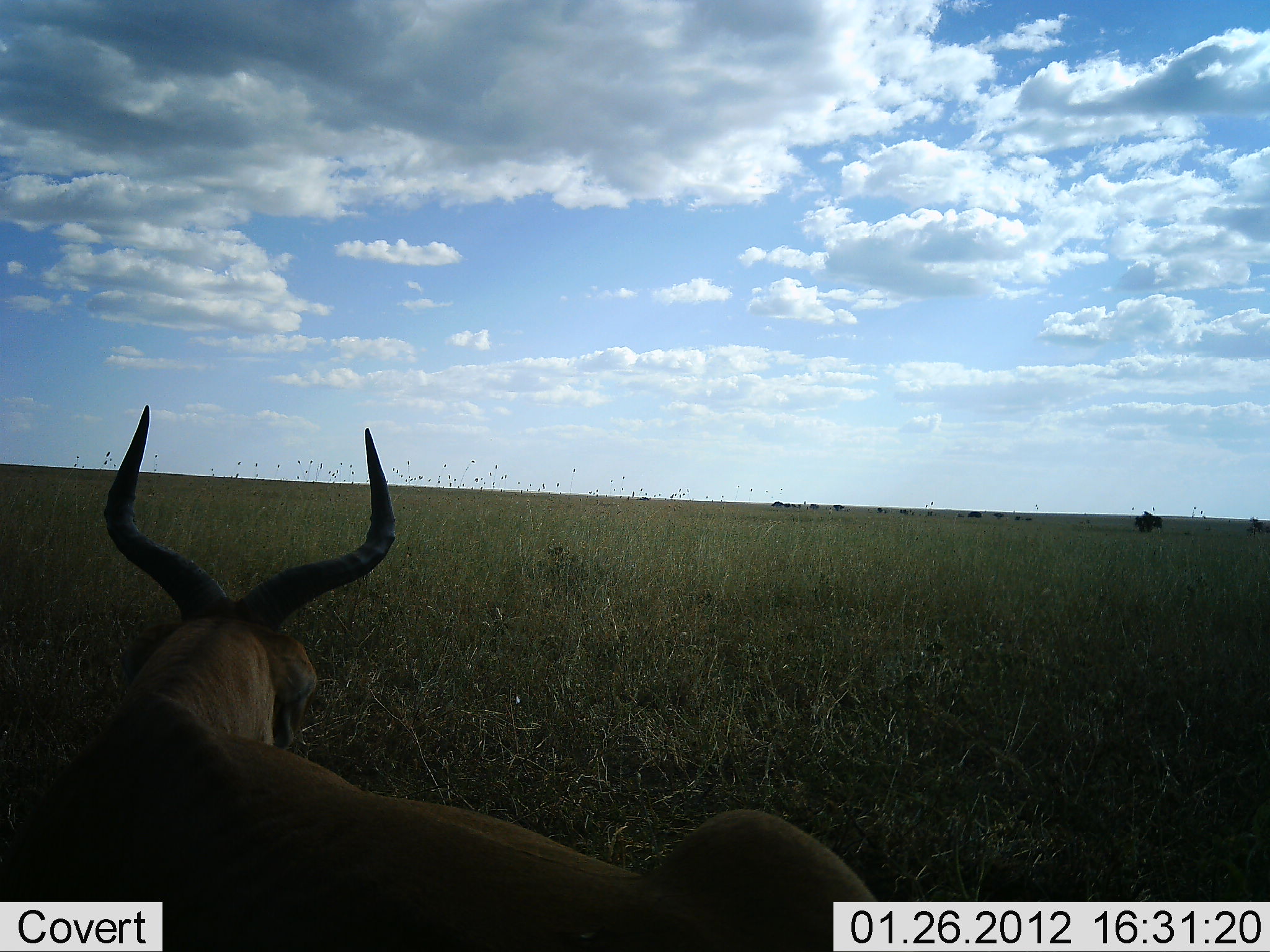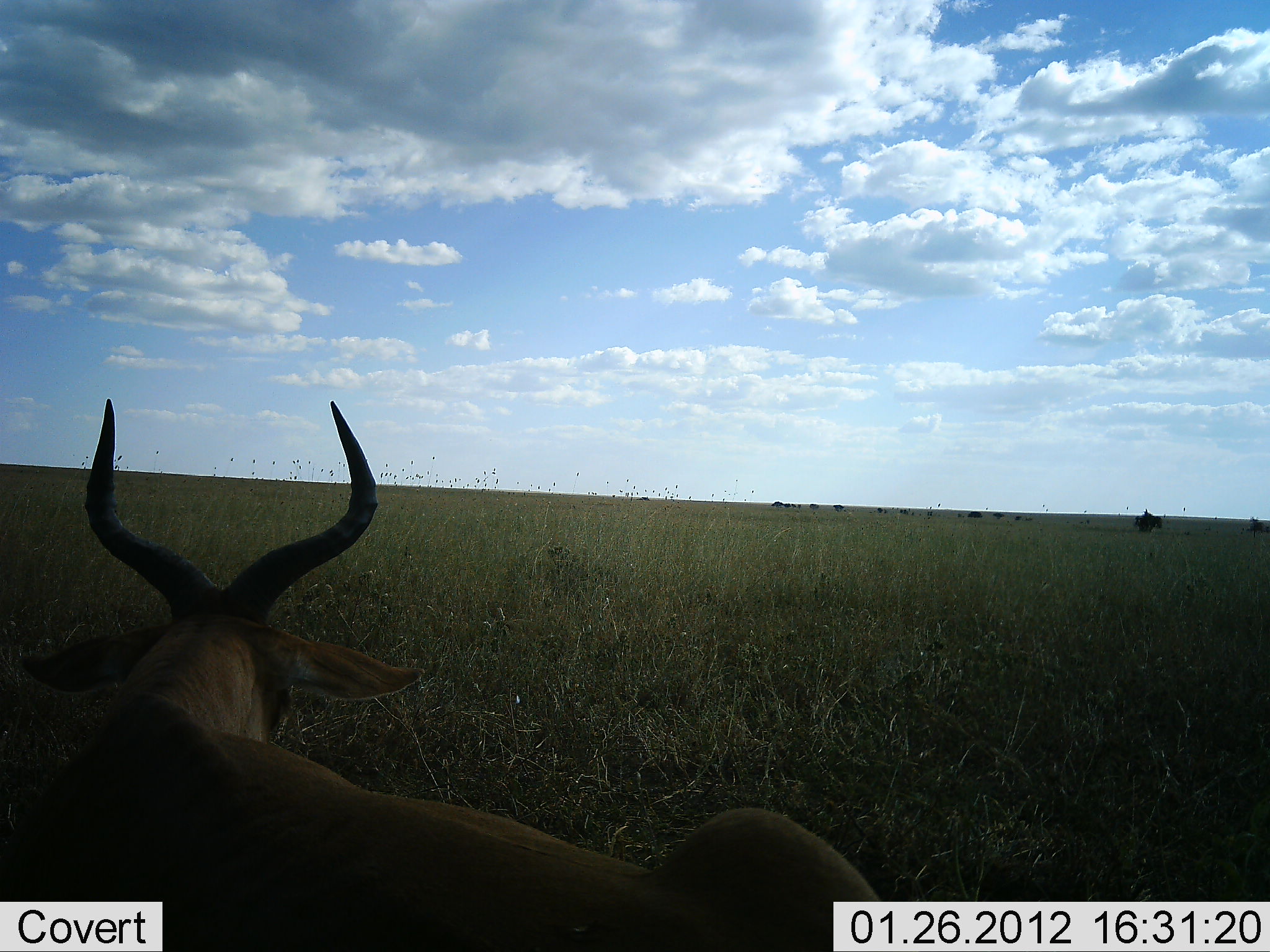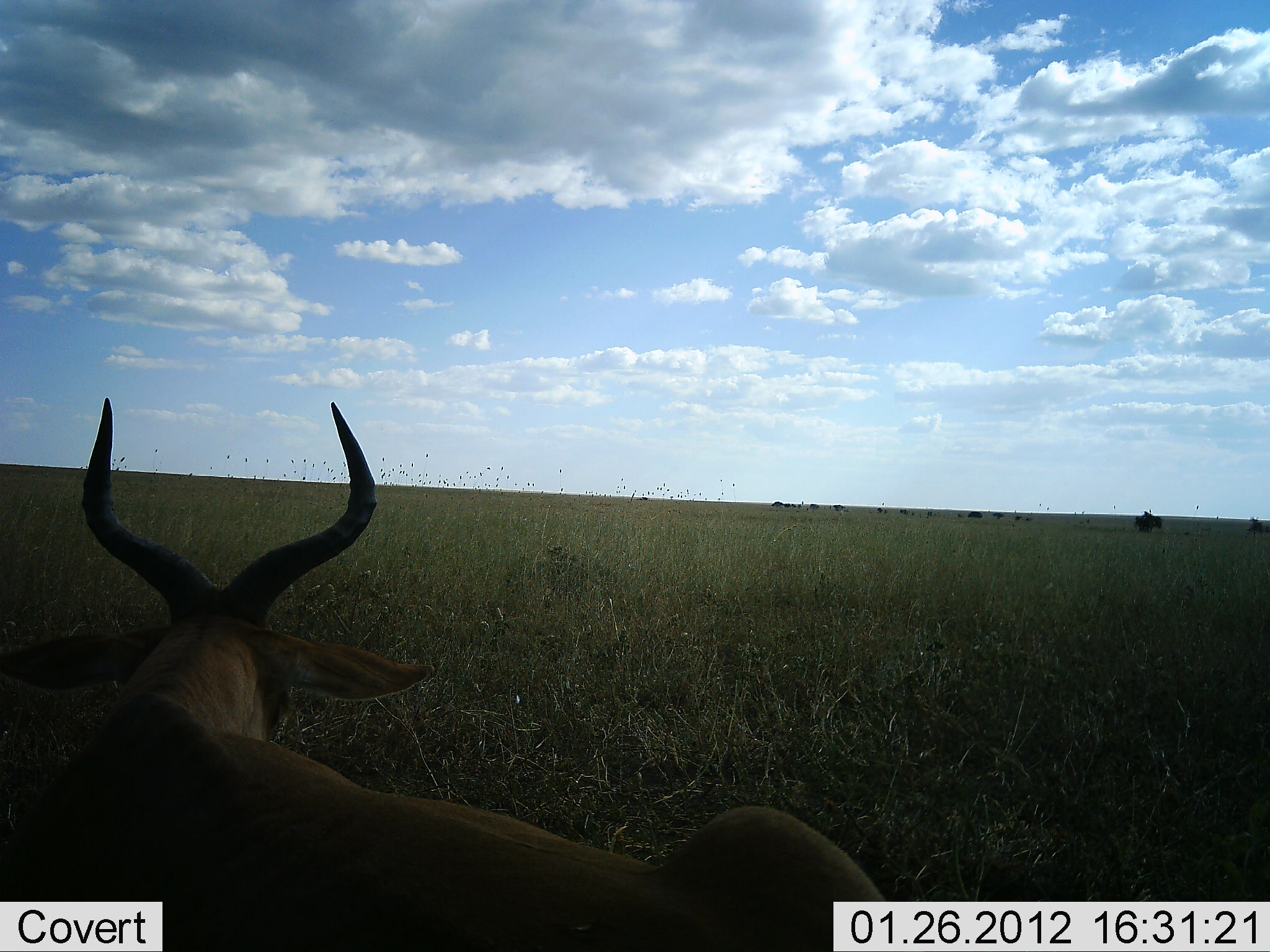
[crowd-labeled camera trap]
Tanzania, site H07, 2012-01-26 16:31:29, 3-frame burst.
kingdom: Animalia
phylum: Chordata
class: Mammalia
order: Artiodactyla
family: Bovidae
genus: Alcelaphus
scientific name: Alcelaphus buselaphus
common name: hartebeest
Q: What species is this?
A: Hartebeest (Alcelaphus buselaphus).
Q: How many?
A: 1.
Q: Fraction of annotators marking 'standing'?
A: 11%.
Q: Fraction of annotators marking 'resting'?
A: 89%.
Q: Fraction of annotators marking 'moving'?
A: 6%.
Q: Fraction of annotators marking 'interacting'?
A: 0%.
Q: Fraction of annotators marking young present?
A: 0%.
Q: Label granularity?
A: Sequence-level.